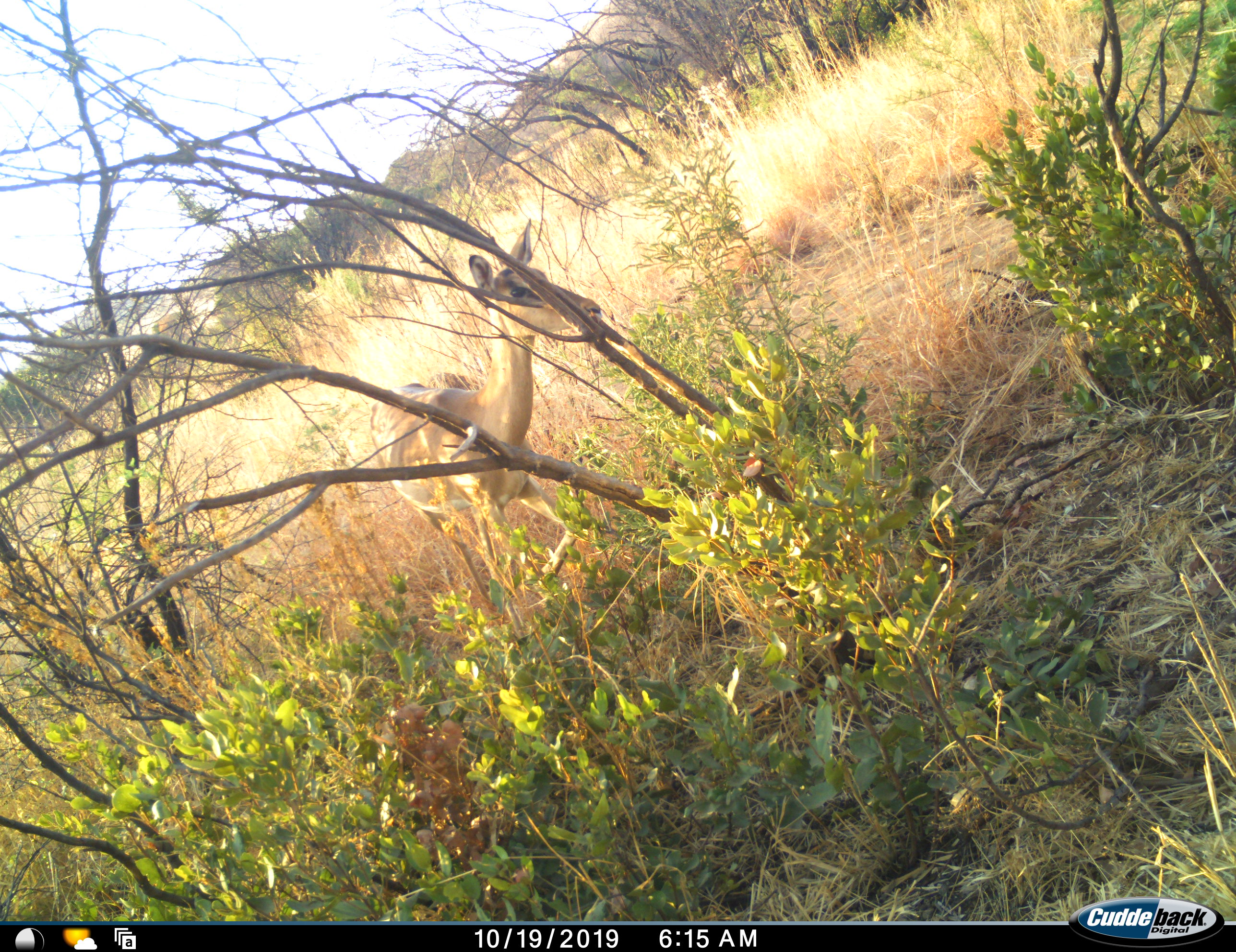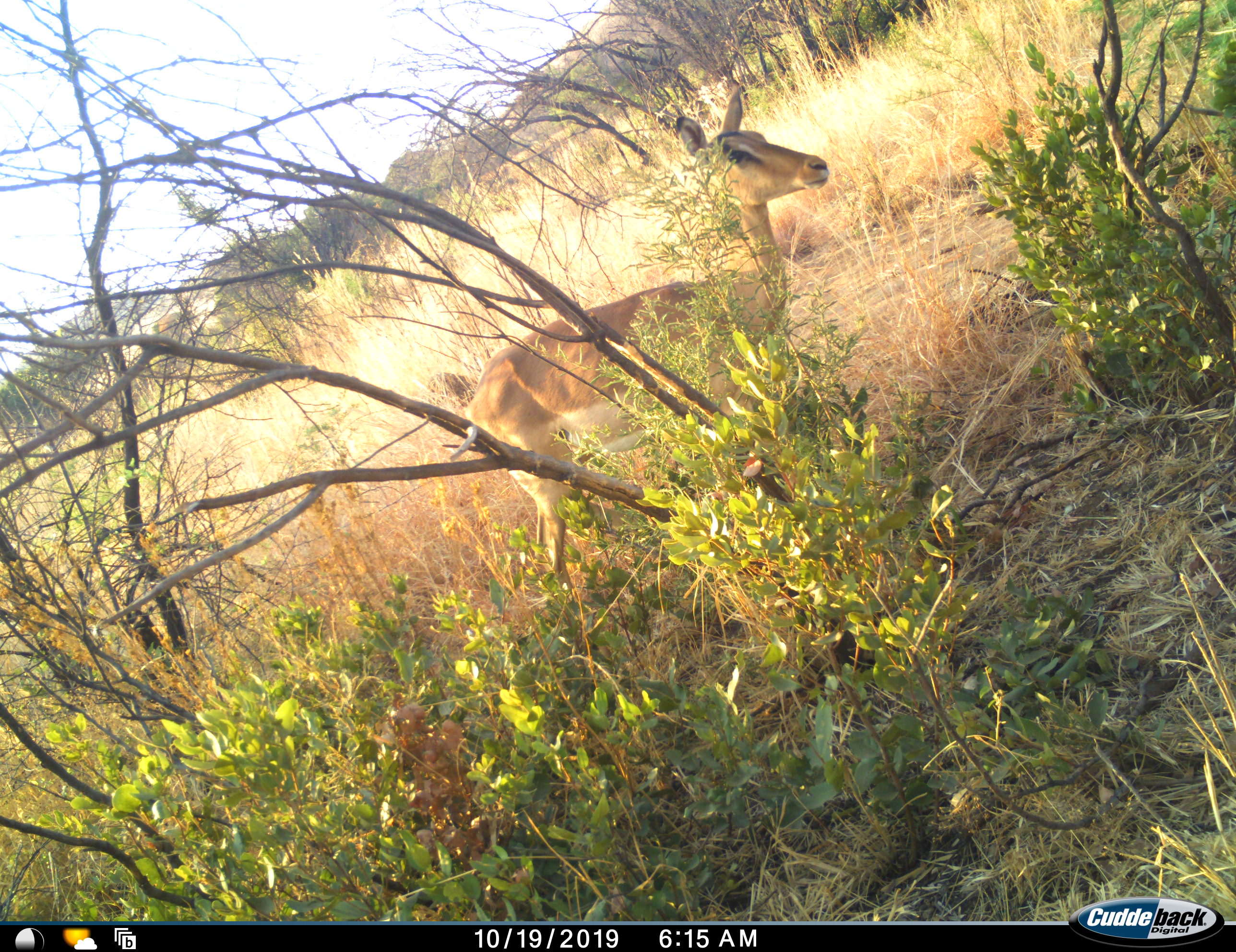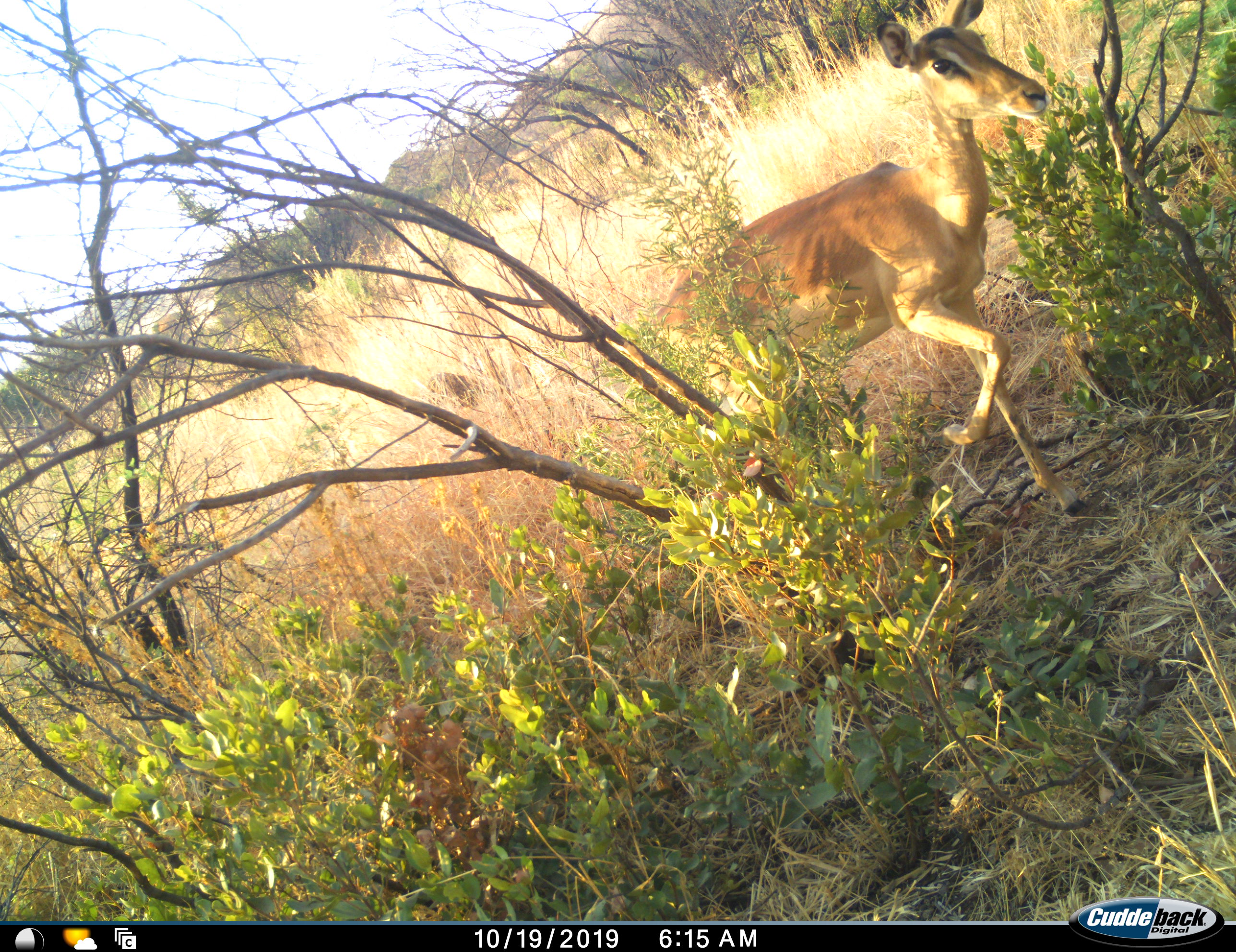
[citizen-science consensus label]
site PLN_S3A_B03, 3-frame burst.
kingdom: Animalia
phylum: Chordata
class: Mammalia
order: Artiodactyla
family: Bovidae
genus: Aepyceros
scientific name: Aepyceros melampus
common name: impala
Impala (Aepyceros melampus), count 1. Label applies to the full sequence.